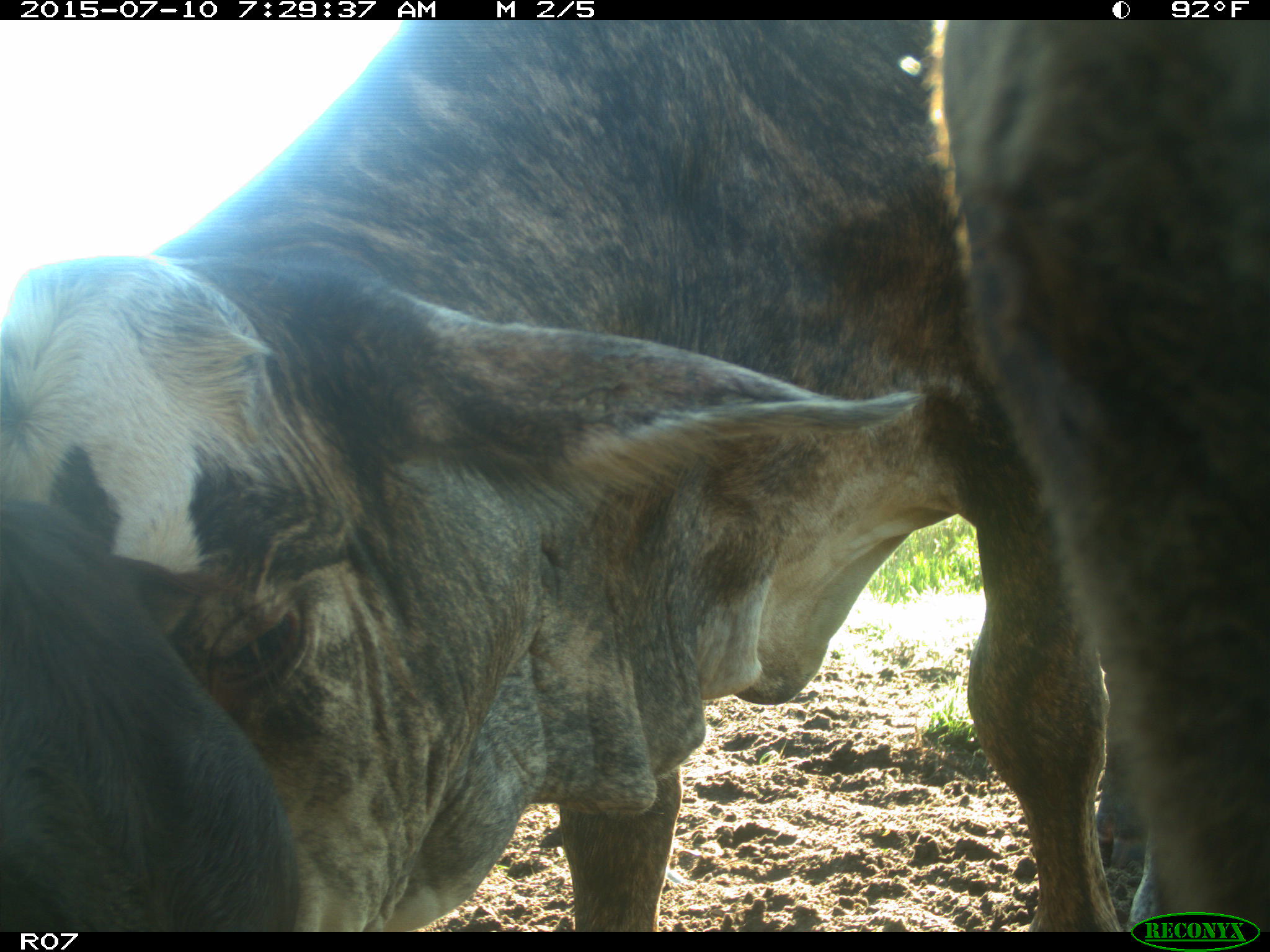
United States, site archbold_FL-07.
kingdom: Animalia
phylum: Chordata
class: Mammalia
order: Artiodactyla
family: Bovidae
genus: Bos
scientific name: Bos taurus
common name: domestic cow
Bos taurus (domestic cow).